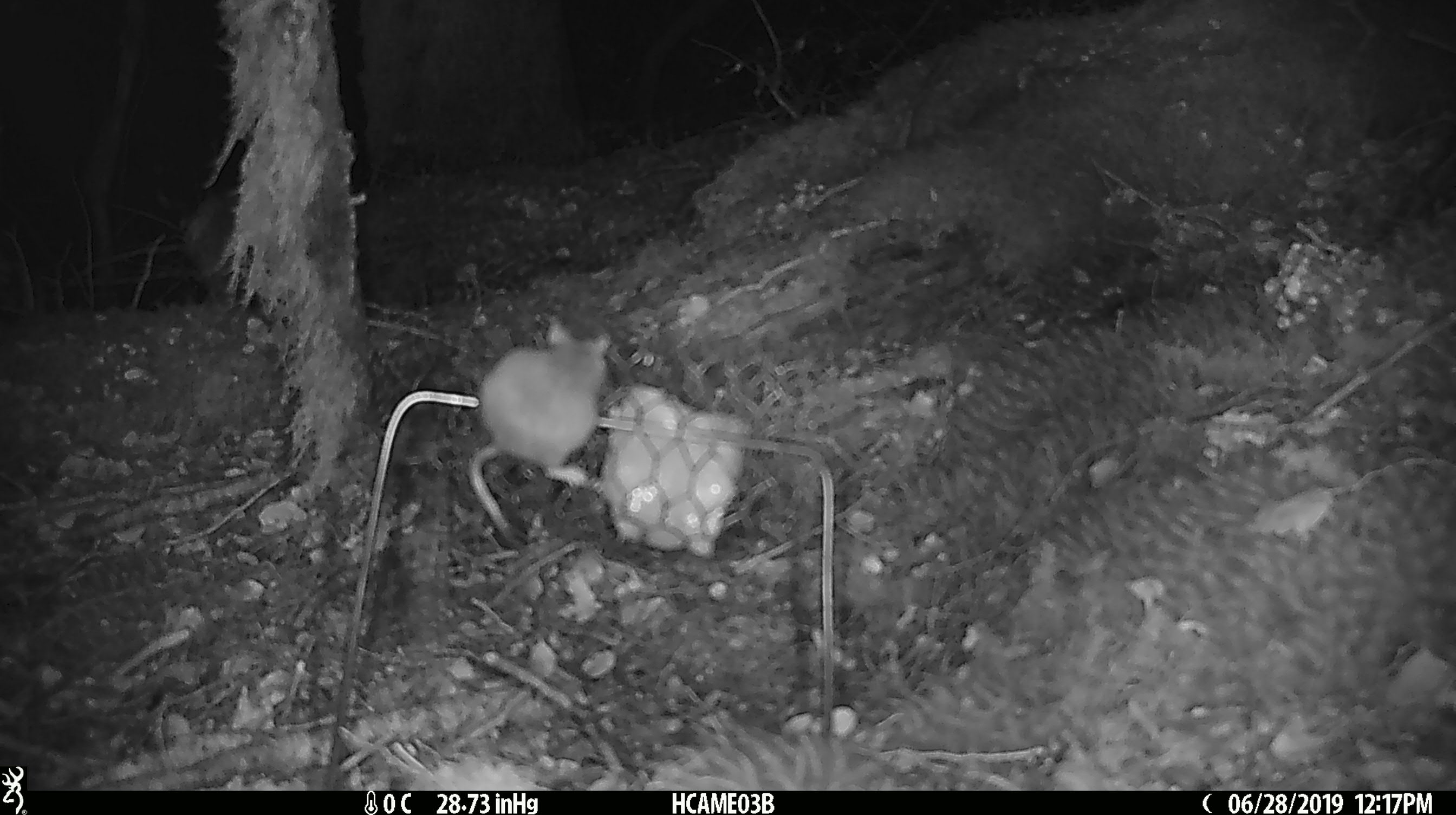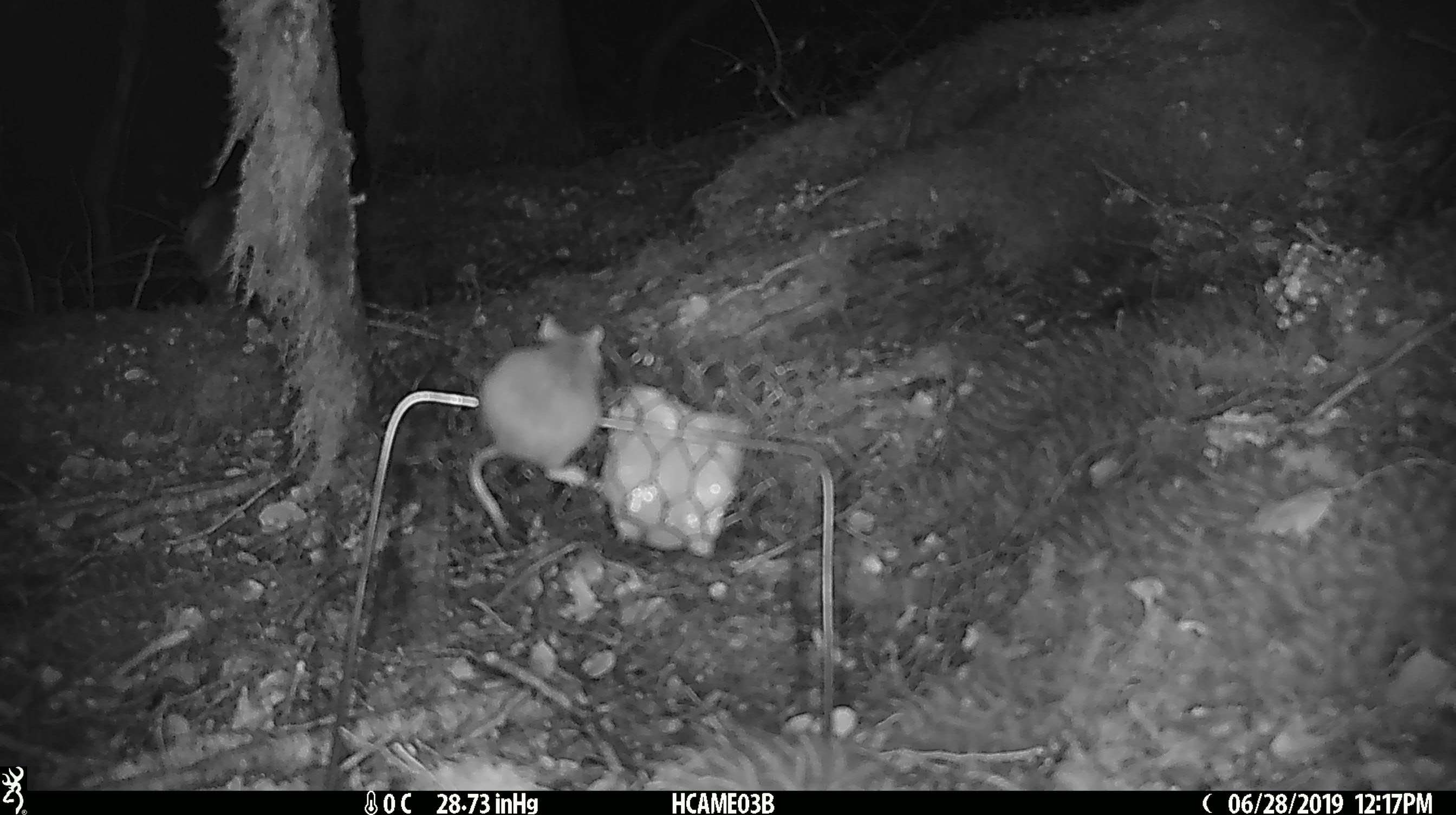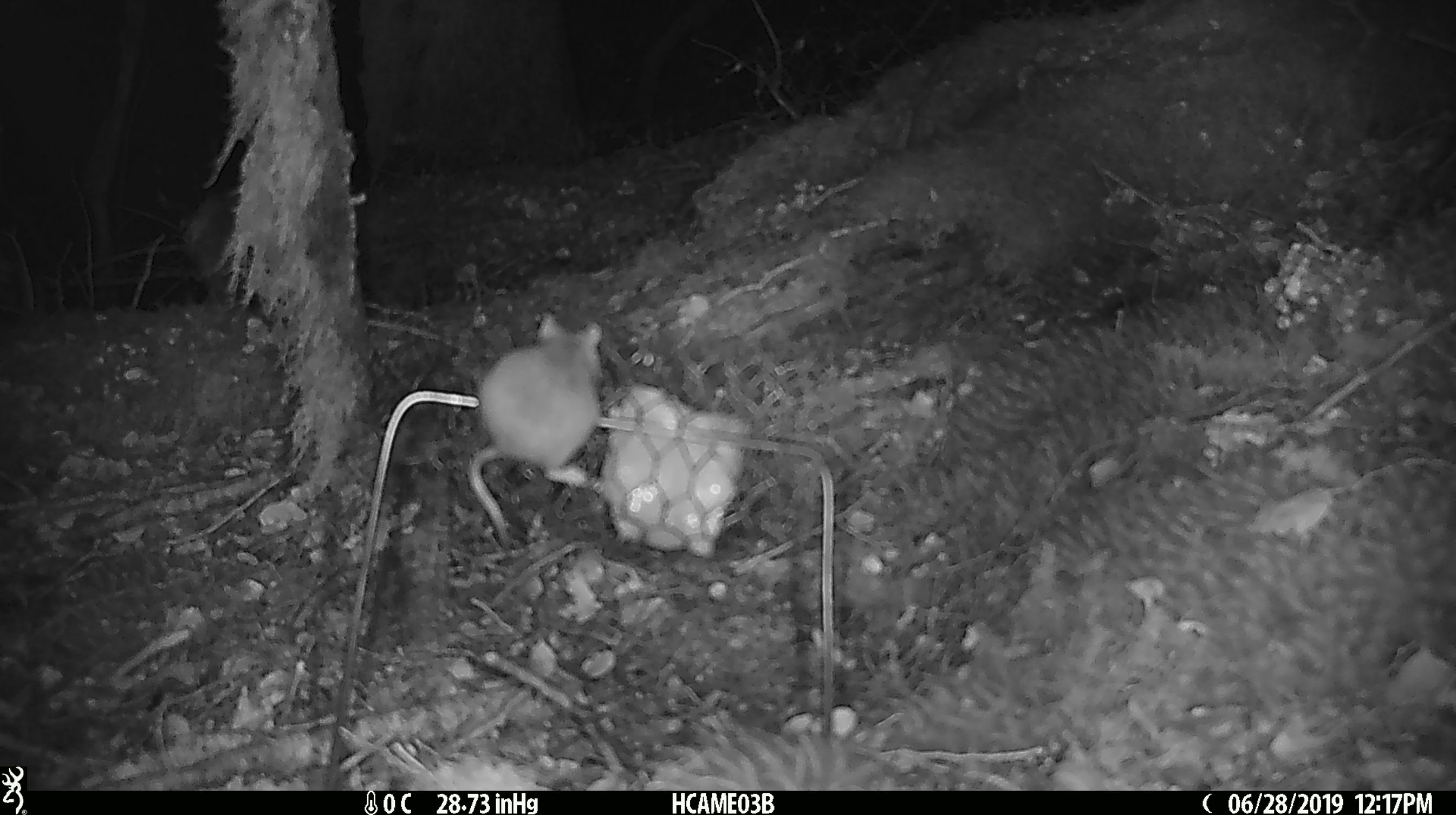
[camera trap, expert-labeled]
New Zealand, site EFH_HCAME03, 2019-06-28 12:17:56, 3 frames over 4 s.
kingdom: Animalia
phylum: Chordata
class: Mammalia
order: Rodentia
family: Muridae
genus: Mus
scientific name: Mus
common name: mouse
Mouse (Mus).